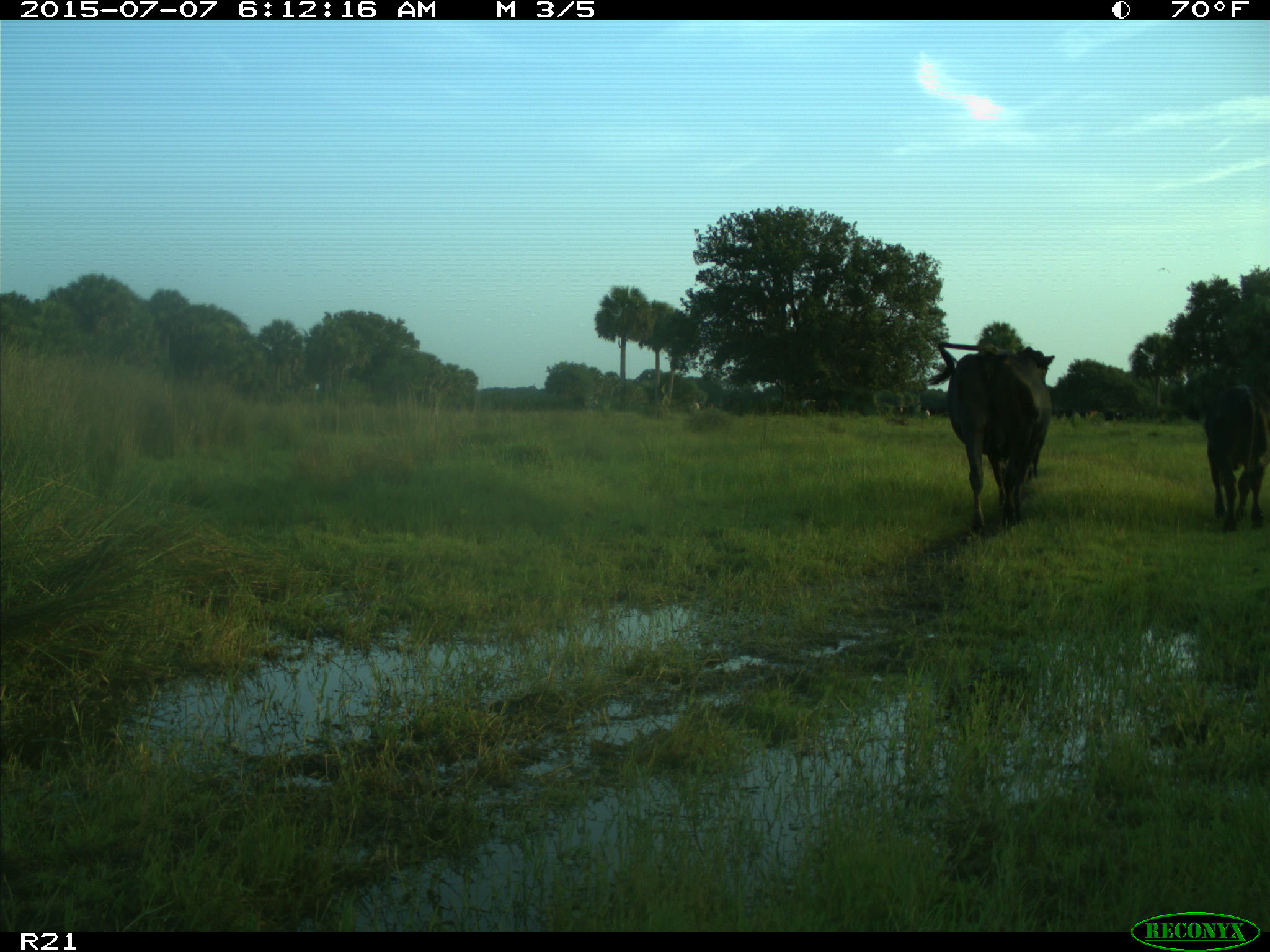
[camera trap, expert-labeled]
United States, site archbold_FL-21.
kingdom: Animalia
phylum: Chordata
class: Mammalia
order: Artiodactyla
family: Bovidae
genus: Bos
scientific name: Bos taurus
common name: domestic cow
Bos taurus (domestic cow).